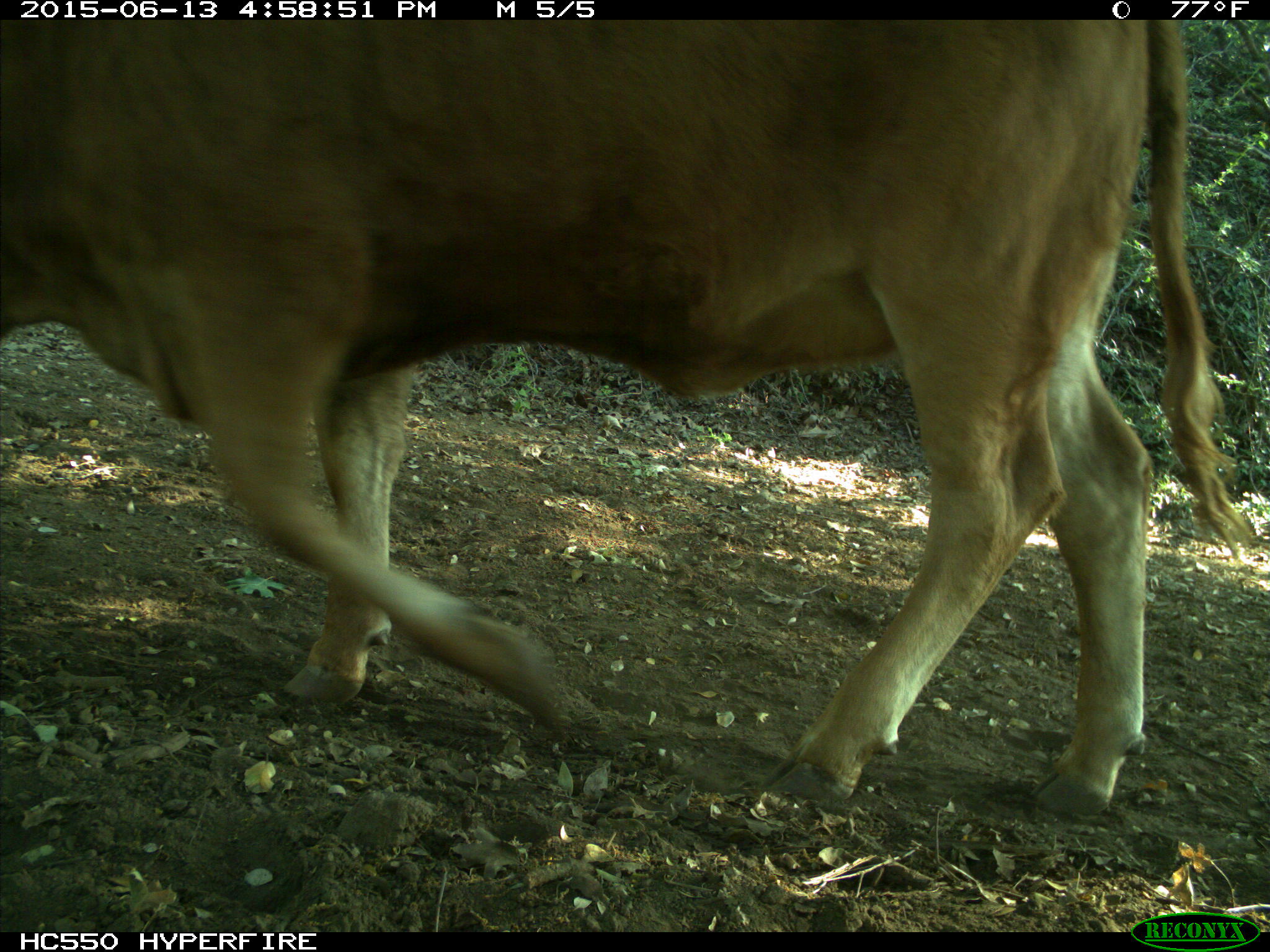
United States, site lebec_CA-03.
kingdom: Animalia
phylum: Chordata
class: Mammalia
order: Artiodactyla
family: Bovidae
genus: Bos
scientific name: Bos taurus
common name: domestic cow